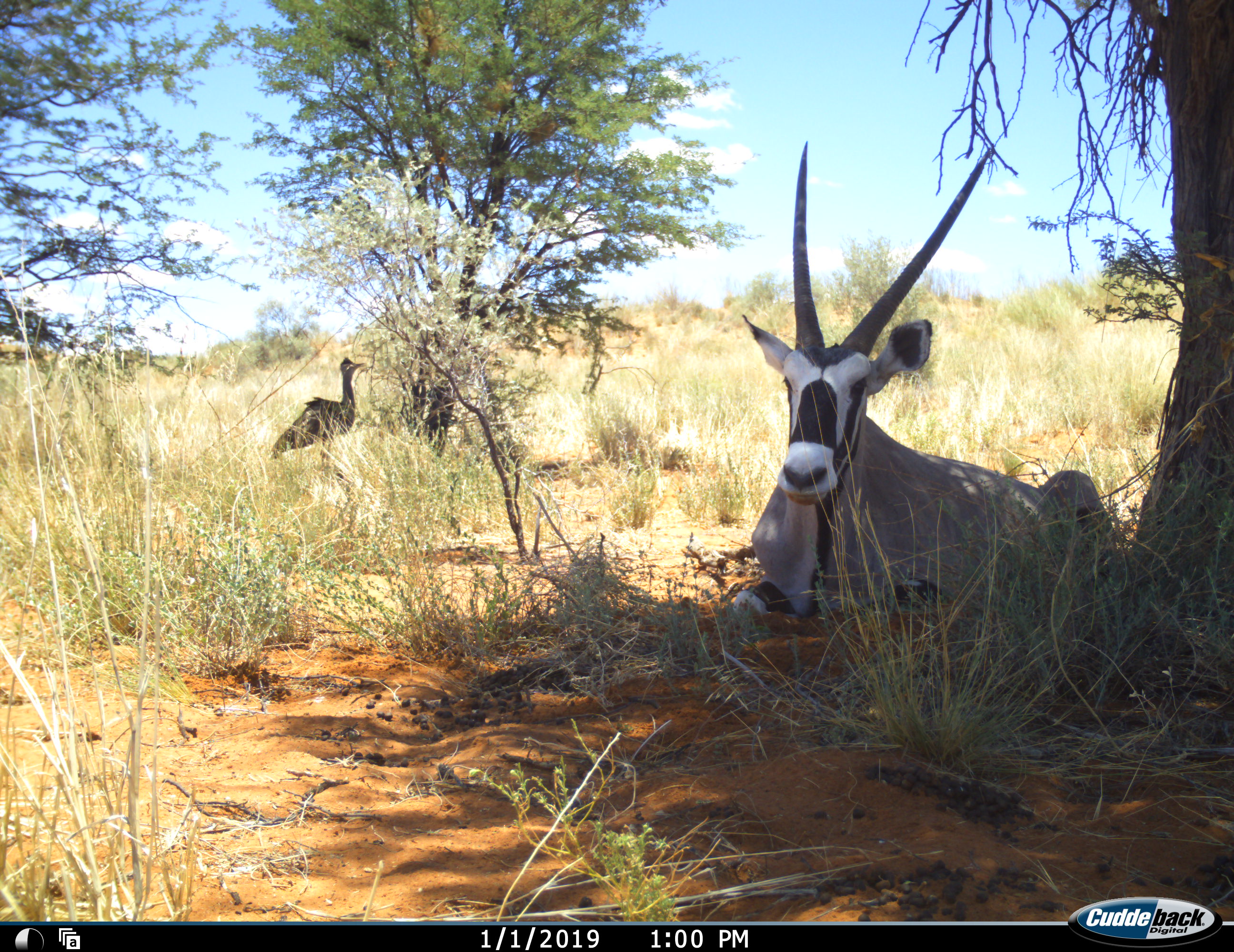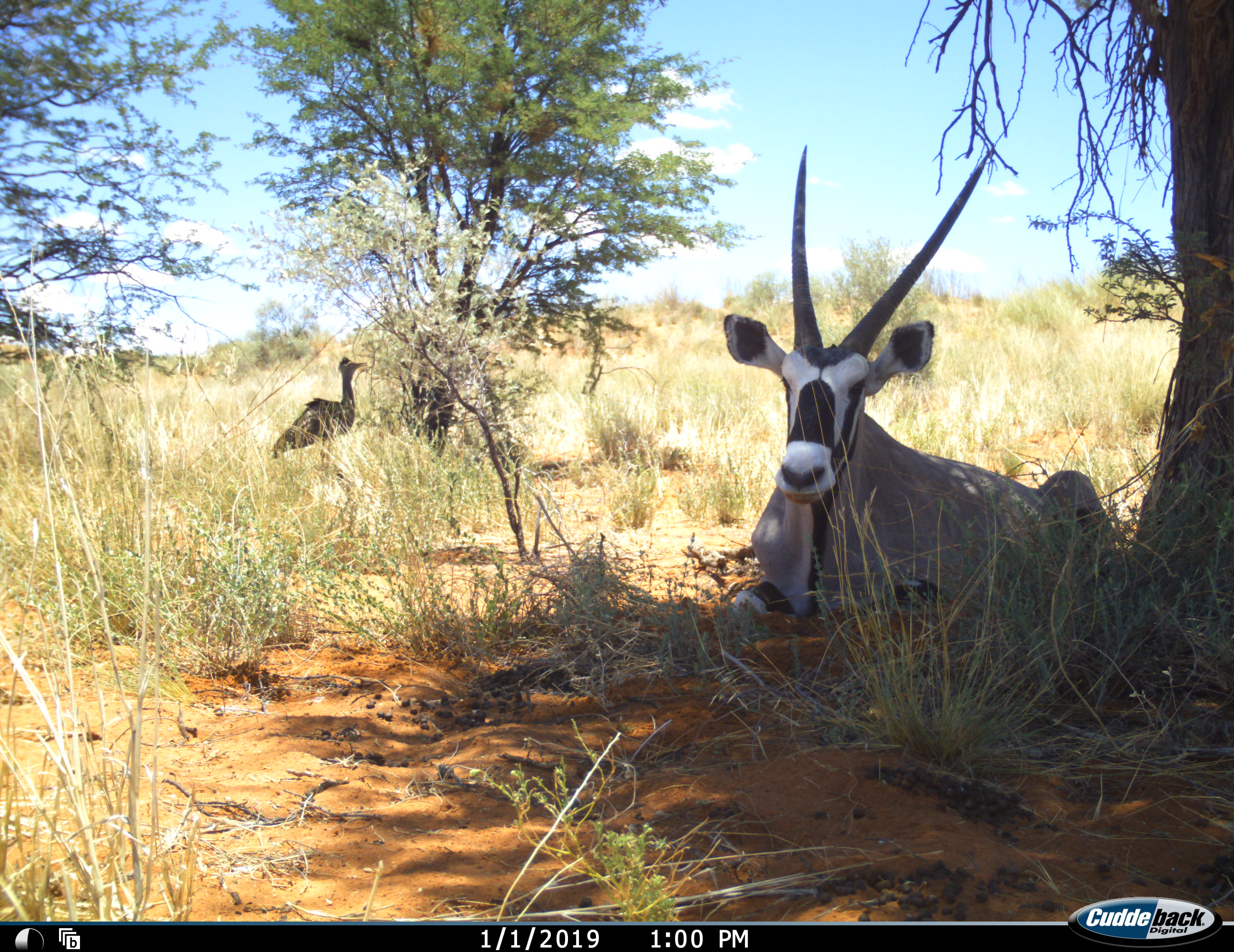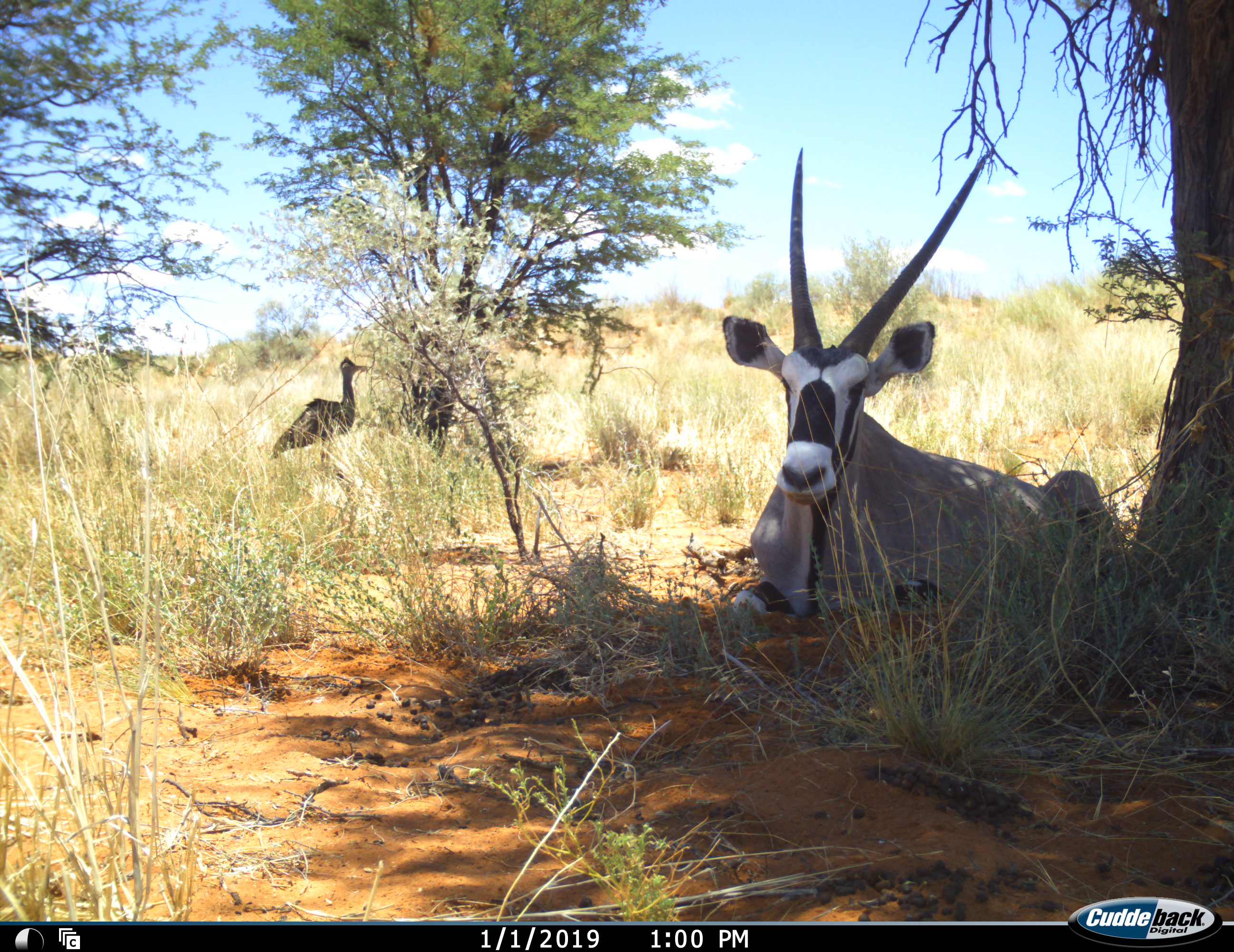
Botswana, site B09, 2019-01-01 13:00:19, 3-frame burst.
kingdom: Animalia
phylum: Chordata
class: Aves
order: Otidiformes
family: Otididae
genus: Ardeotis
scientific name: Ardeotis kori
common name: kori bustard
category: bustardkori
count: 1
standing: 100%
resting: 0%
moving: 0%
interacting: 0%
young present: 0%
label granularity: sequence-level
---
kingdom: Animalia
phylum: Chordata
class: Mammalia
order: Artiodactyla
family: Bovidae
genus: Oryx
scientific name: Oryx gazella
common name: gemsbok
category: gemsbokoryx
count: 1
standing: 0%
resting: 100%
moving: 0%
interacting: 0%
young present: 0%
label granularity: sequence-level